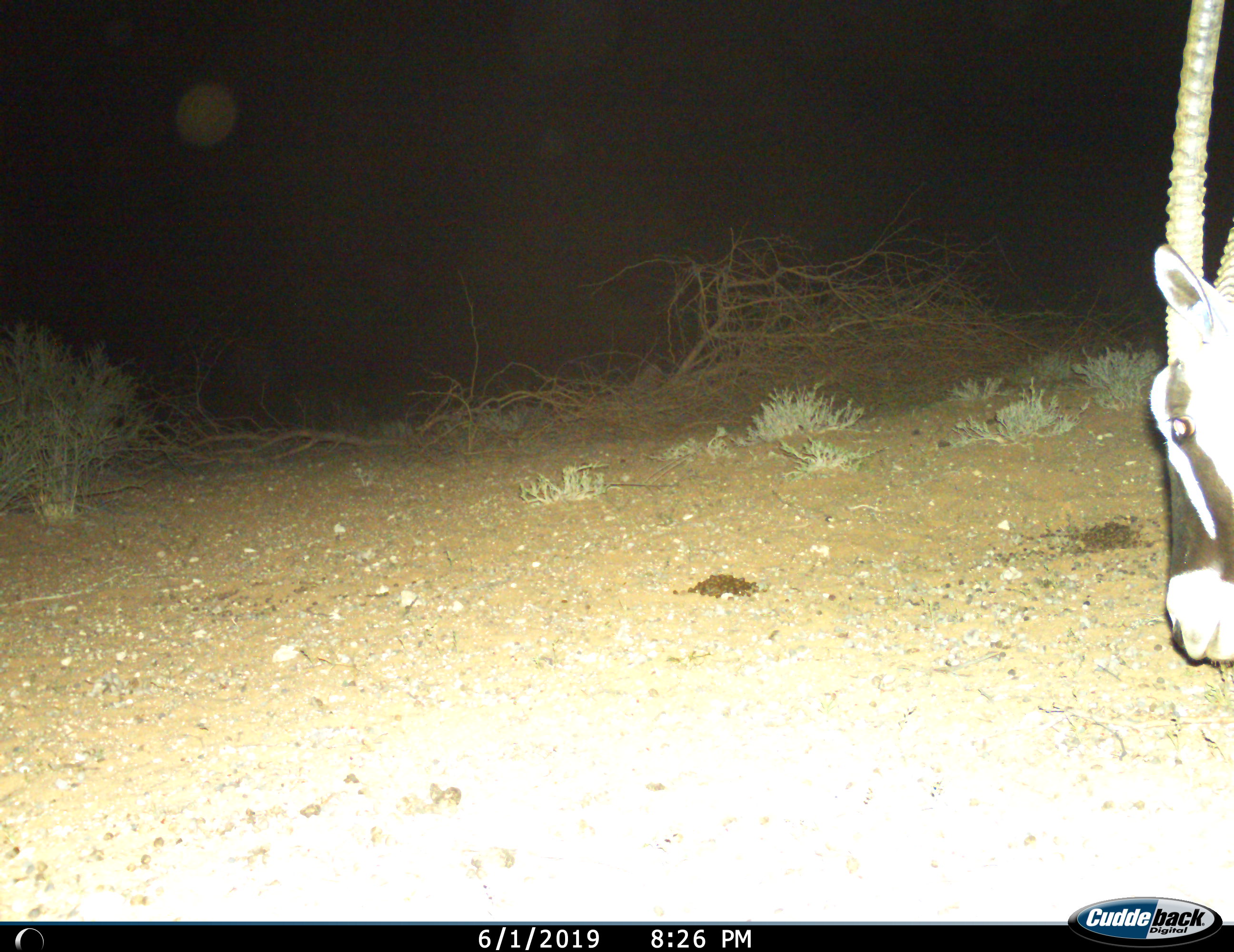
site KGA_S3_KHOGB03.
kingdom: Animalia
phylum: Chordata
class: Mammalia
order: Artiodactyla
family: Bovidae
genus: Oryx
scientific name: Oryx gazella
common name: gemsbok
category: oryx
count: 1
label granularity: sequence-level